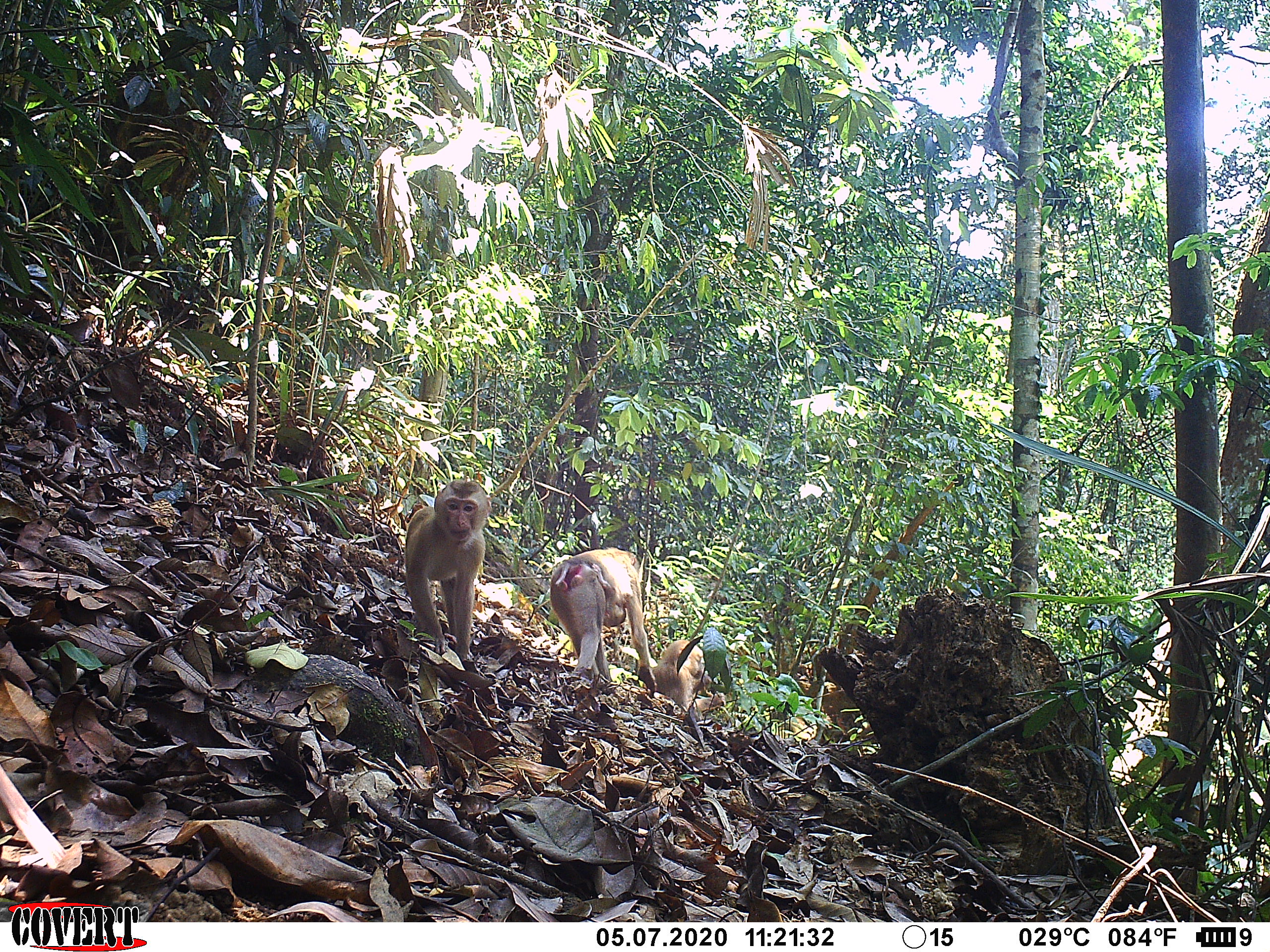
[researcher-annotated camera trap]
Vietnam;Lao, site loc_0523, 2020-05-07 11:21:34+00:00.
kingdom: Animalia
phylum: Chordata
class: Mammalia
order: Primates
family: Cercopithecidae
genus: Macaca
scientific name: Macaca nemestrina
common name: pig-tailed macaque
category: pig tailed macaque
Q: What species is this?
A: Pig tailed macaque (pig-tailed macaque) (Macaca nemestrina).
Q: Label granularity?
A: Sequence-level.